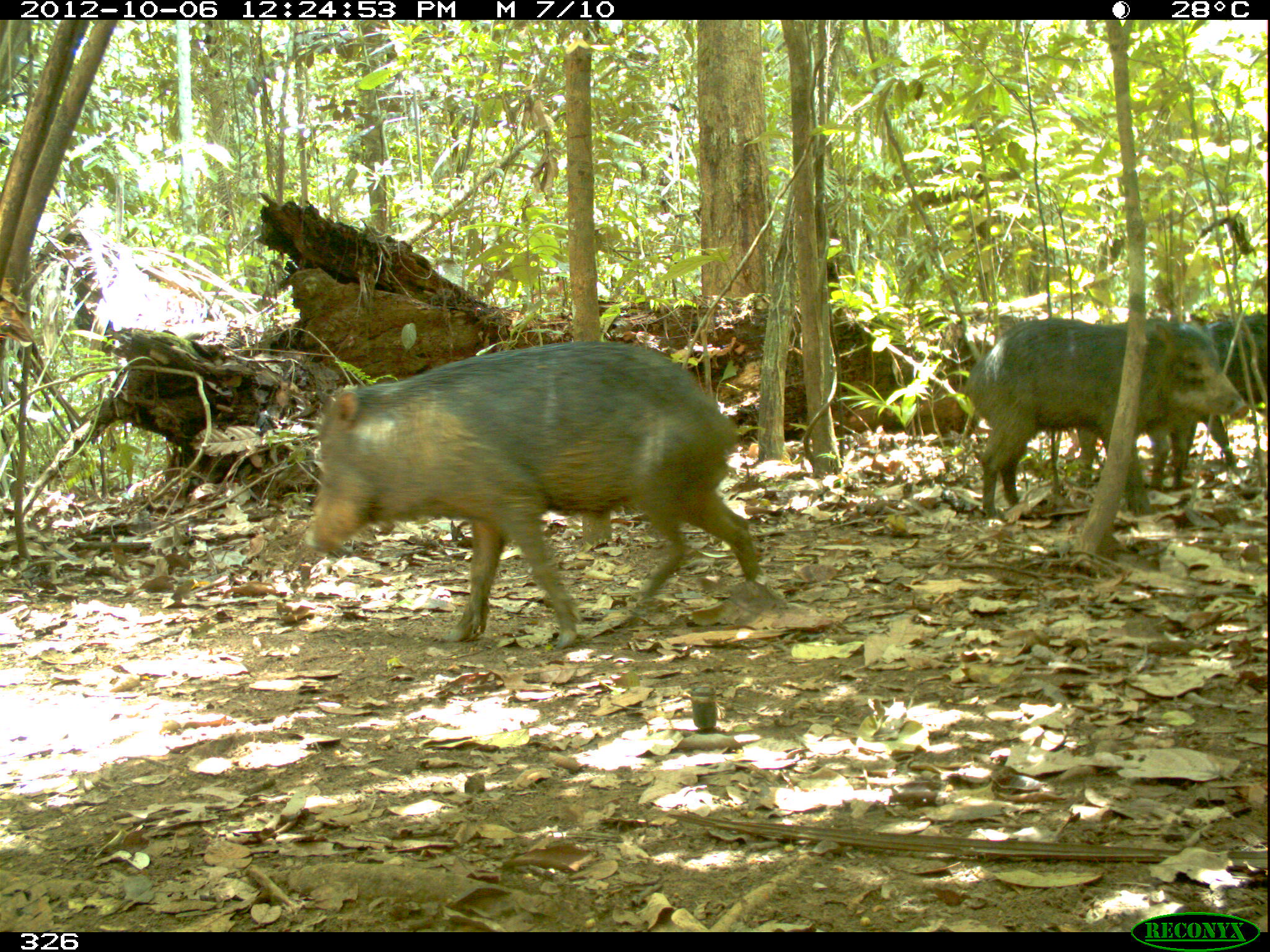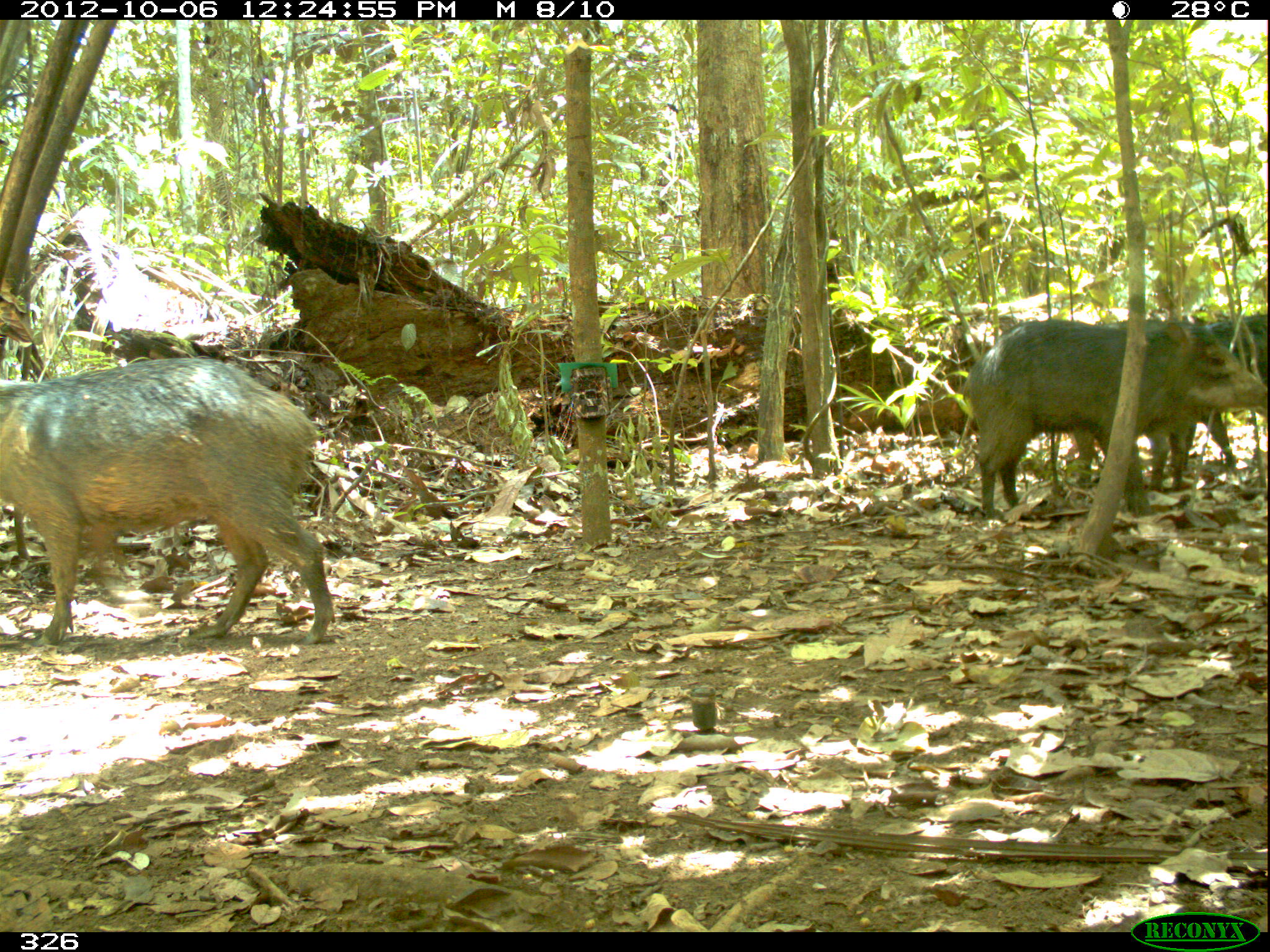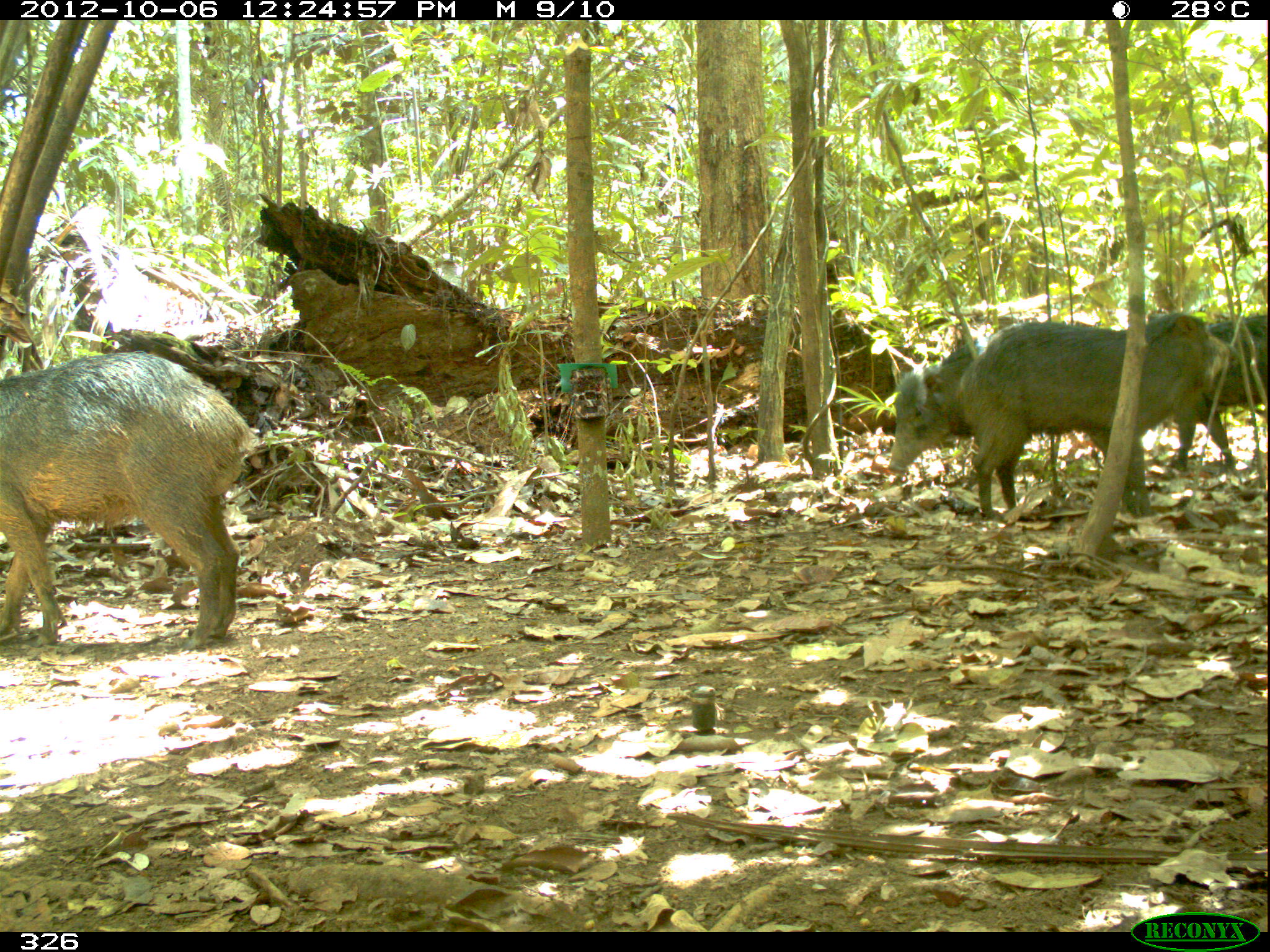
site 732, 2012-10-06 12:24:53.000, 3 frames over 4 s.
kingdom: Animalia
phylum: Chordata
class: Mammalia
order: Artiodactyla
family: Tayassuidae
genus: Tayassu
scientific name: Tayassu pecari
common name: white-lipped peccary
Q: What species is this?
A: Tayassu pecari (white-lipped peccary).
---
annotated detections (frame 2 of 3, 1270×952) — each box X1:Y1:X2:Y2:
tayassu pecari: 0:357:335:646; 963:317:1268:520; 1136:312:1267:494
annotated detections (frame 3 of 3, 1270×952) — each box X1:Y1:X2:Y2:
tayassu pecari: 0:349:254:647; 954:311:1235:516; 888:356:1110:471; 1171:314:1268:472